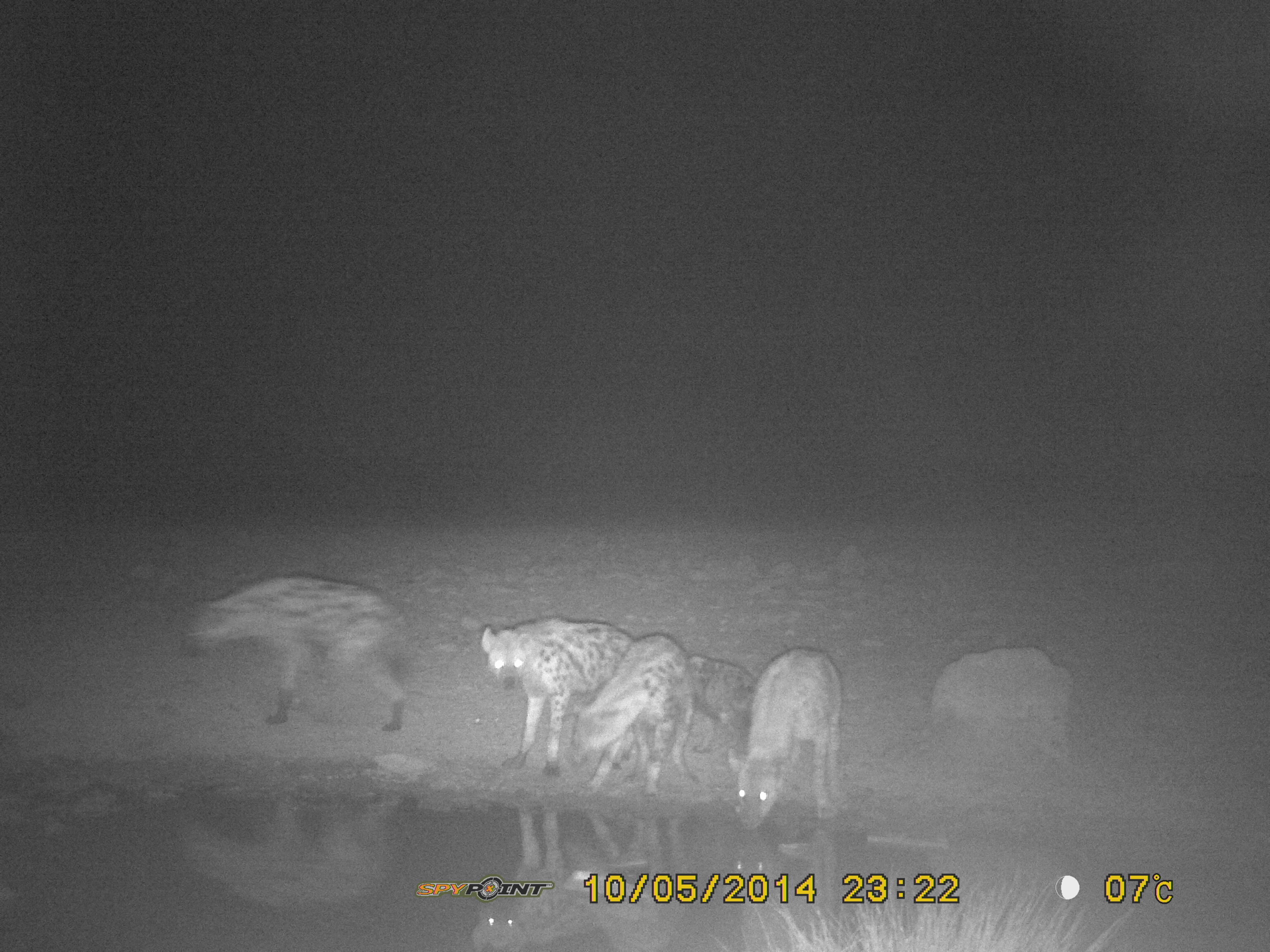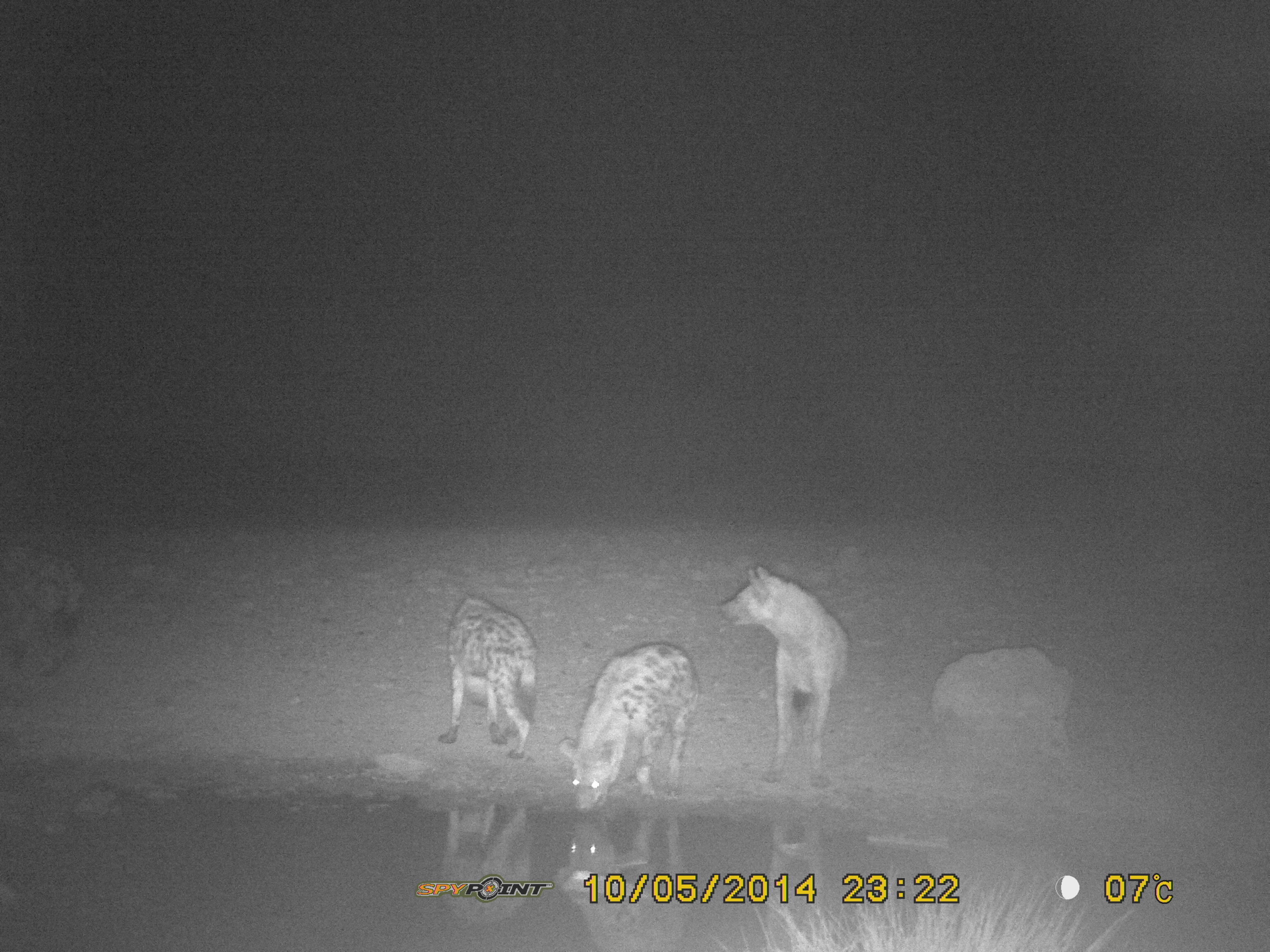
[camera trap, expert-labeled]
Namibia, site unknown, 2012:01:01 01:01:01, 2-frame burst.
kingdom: Animalia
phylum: Chordata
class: Mammalia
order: Carnivora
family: Hyaenidae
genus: Crocuta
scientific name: Crocuta crocuta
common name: spotted hyena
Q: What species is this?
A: Crocuta crocuta (spotted hyena).